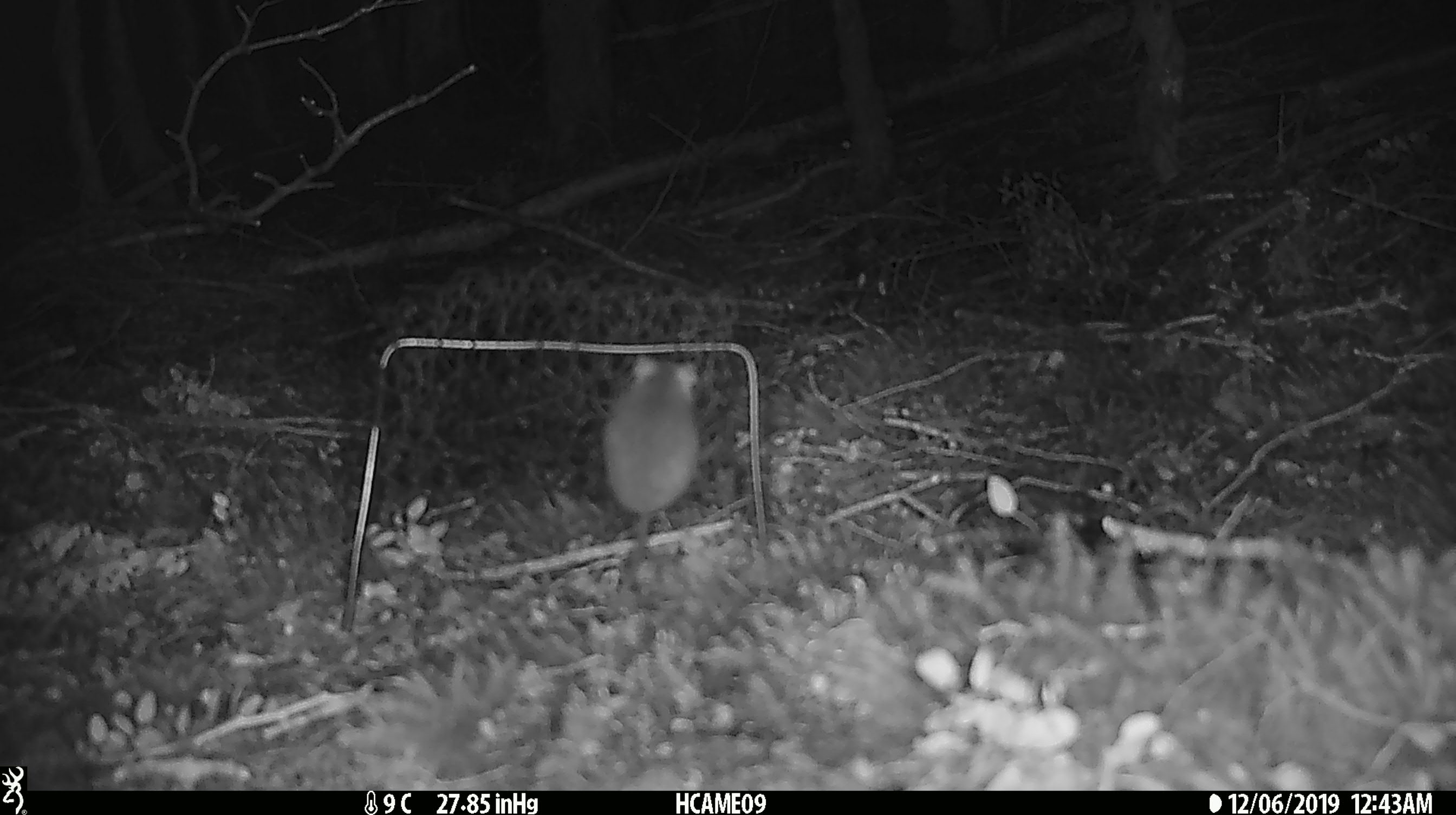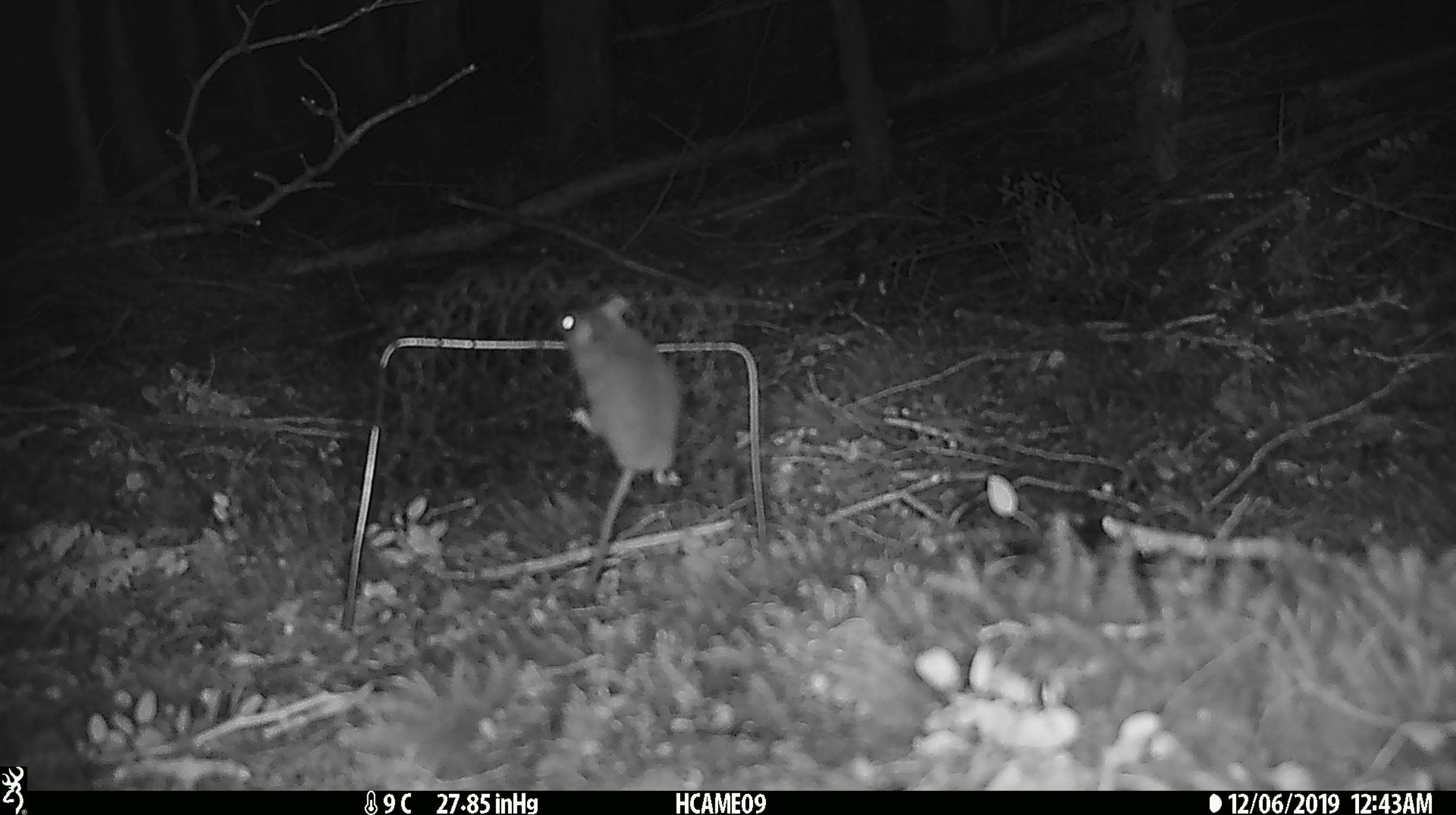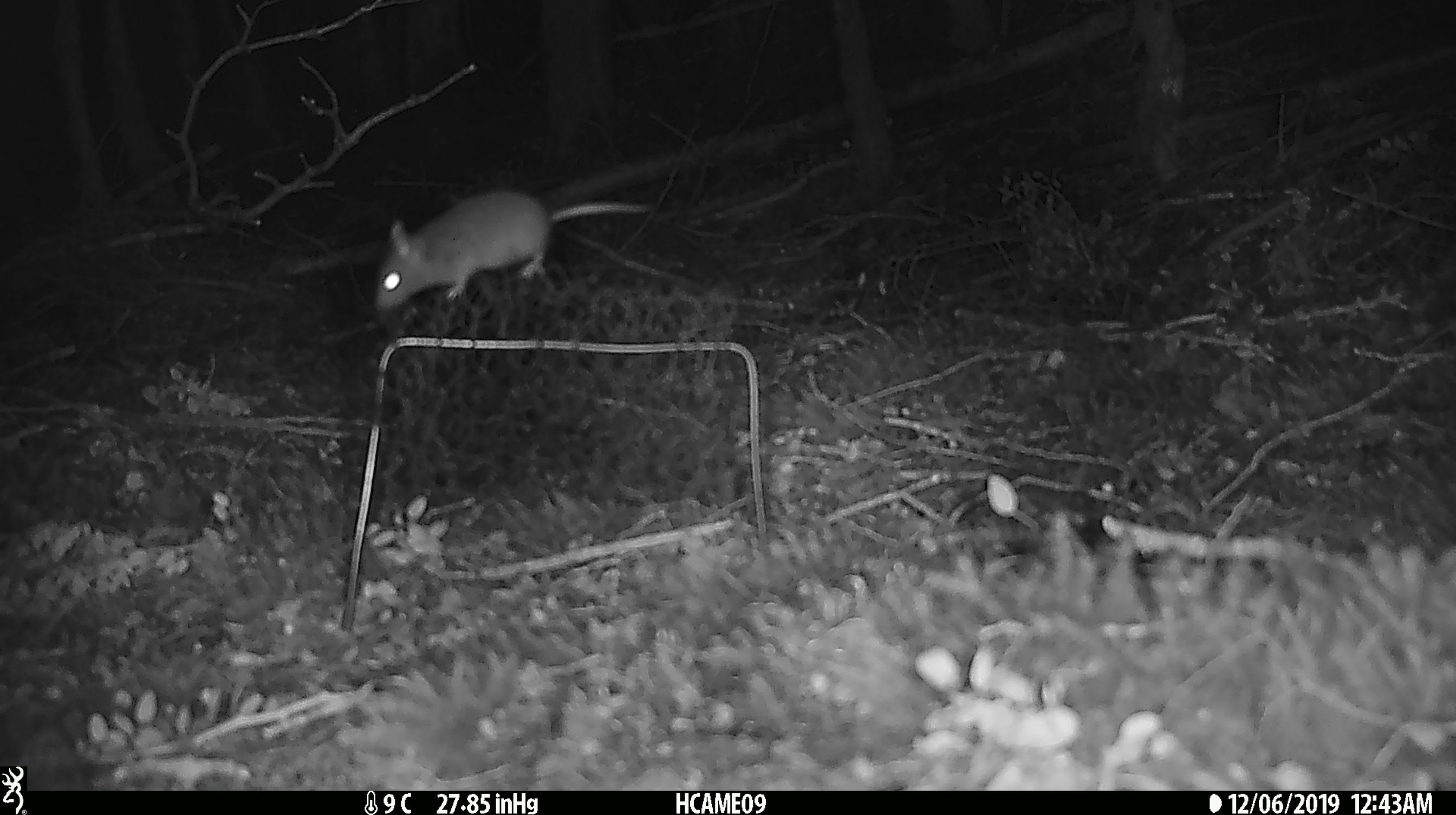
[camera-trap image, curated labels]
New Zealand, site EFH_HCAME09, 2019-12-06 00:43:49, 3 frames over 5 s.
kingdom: Animalia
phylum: Chordata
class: Mammalia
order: Rodentia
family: Muridae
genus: Mus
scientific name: Mus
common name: mouse